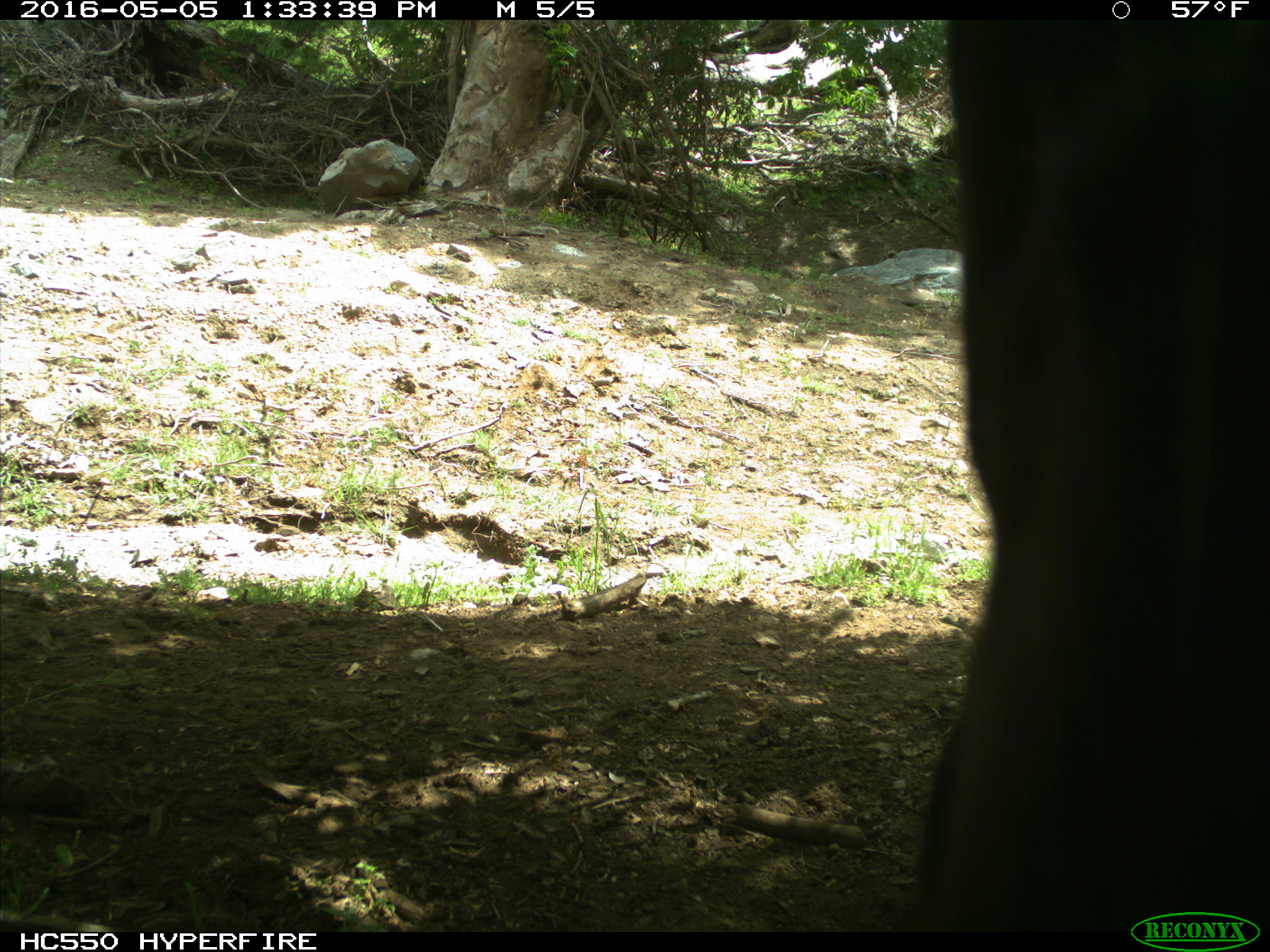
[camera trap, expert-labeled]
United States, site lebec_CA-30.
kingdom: Animalia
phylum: Chordata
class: Mammalia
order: Artiodactyla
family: Bovidae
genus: Bos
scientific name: Bos taurus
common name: domestic cow